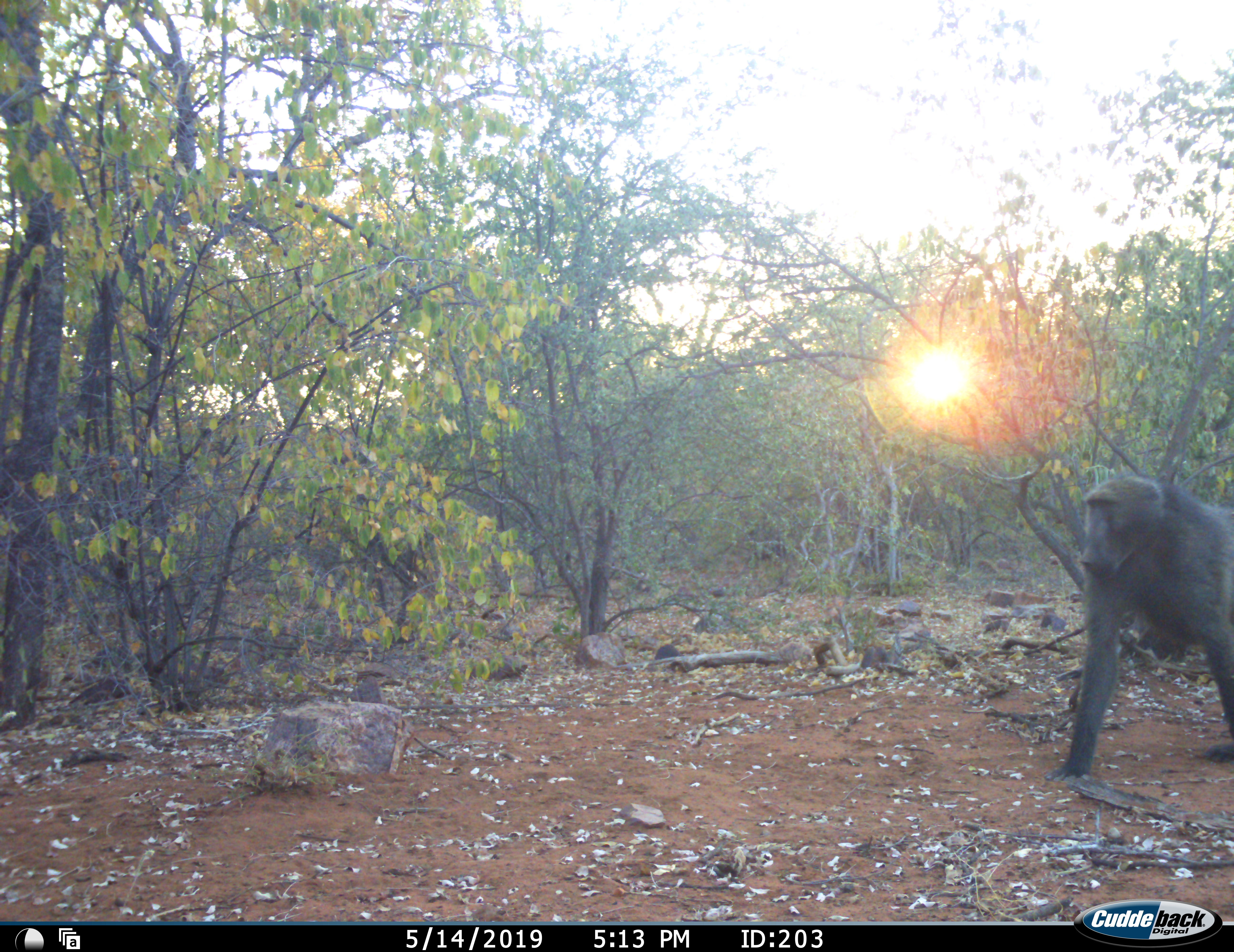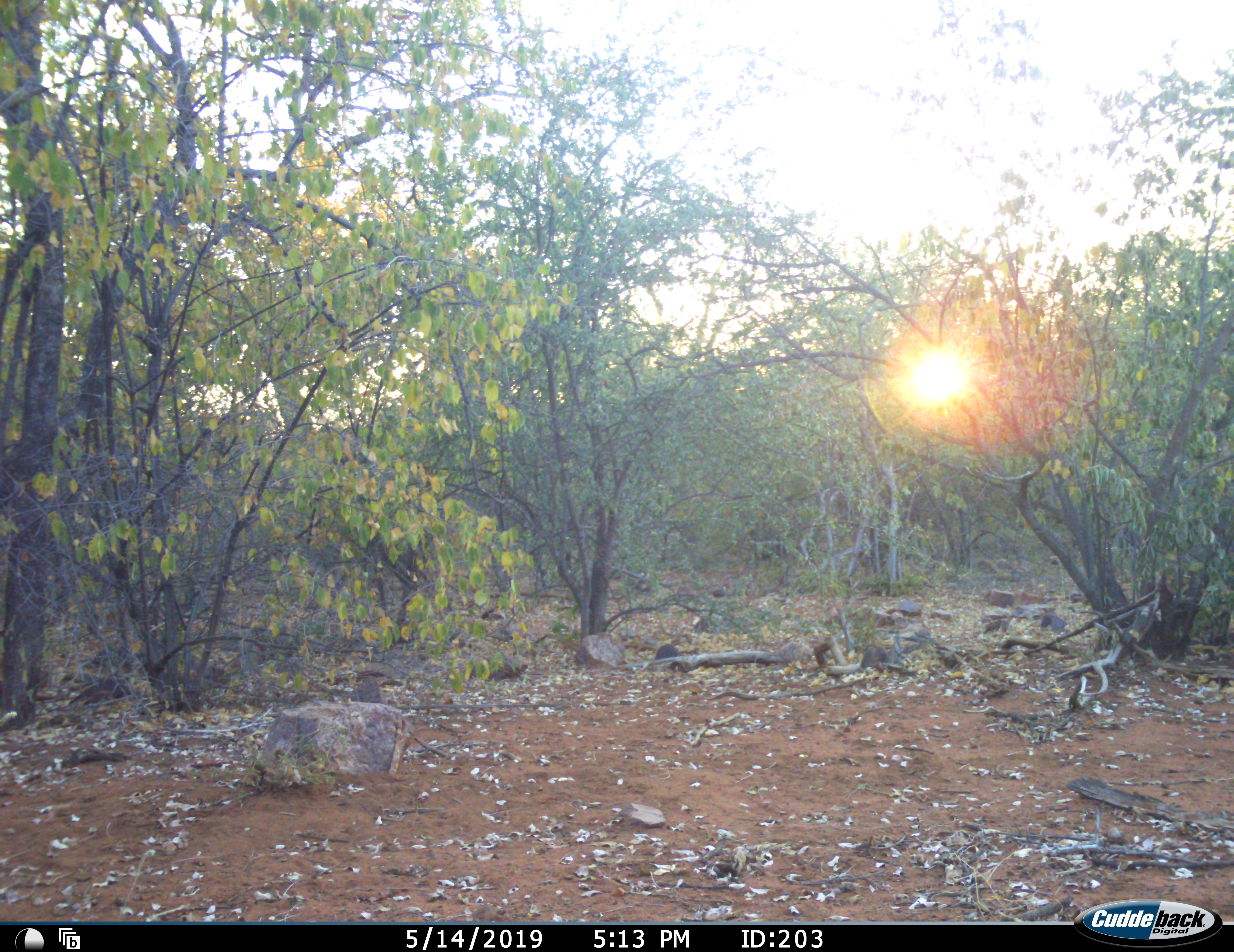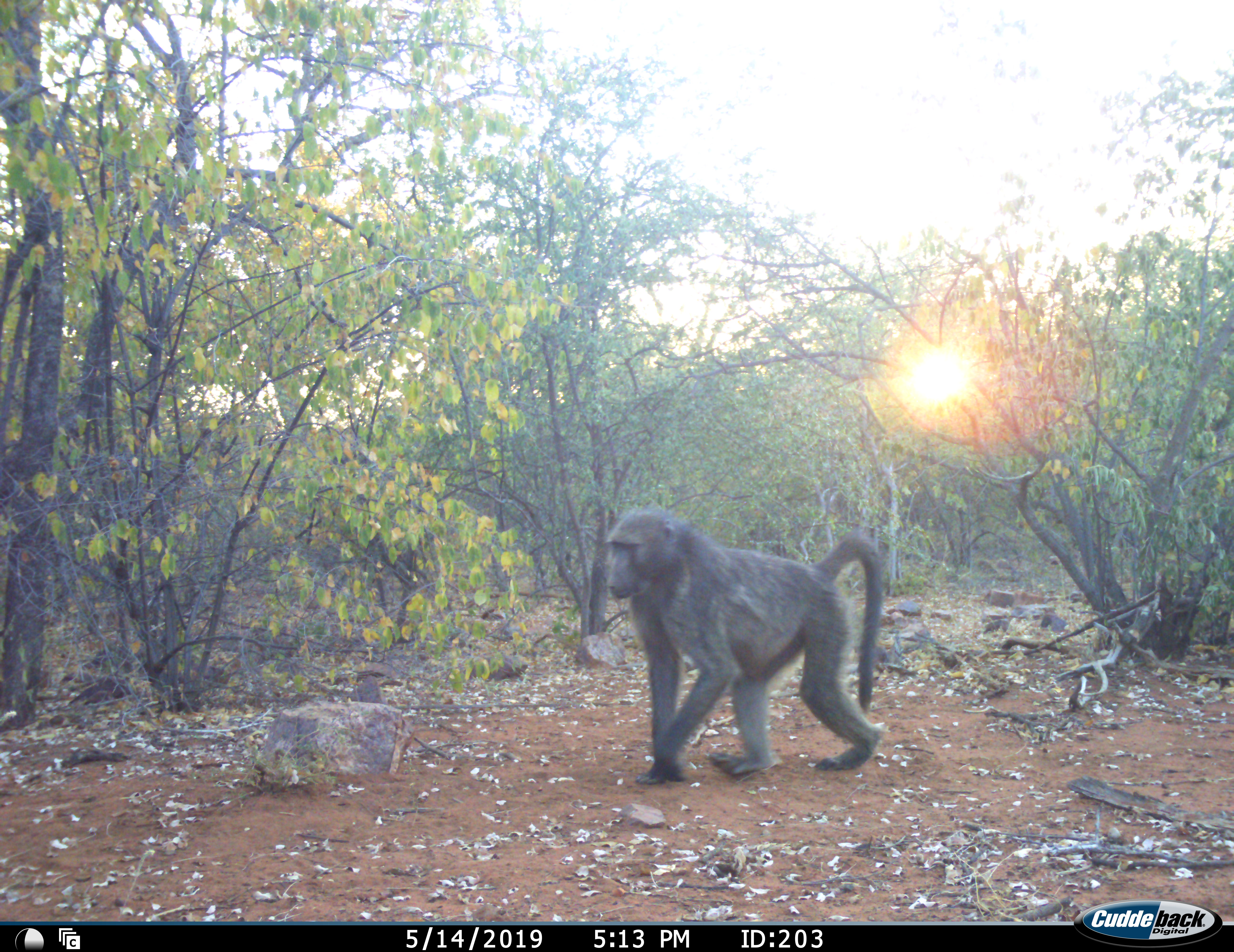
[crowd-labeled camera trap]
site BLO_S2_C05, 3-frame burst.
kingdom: Animalia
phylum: Chordata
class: Mammalia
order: Primates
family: Cercopithecidae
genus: Papio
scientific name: Papio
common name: baboon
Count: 1.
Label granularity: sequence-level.